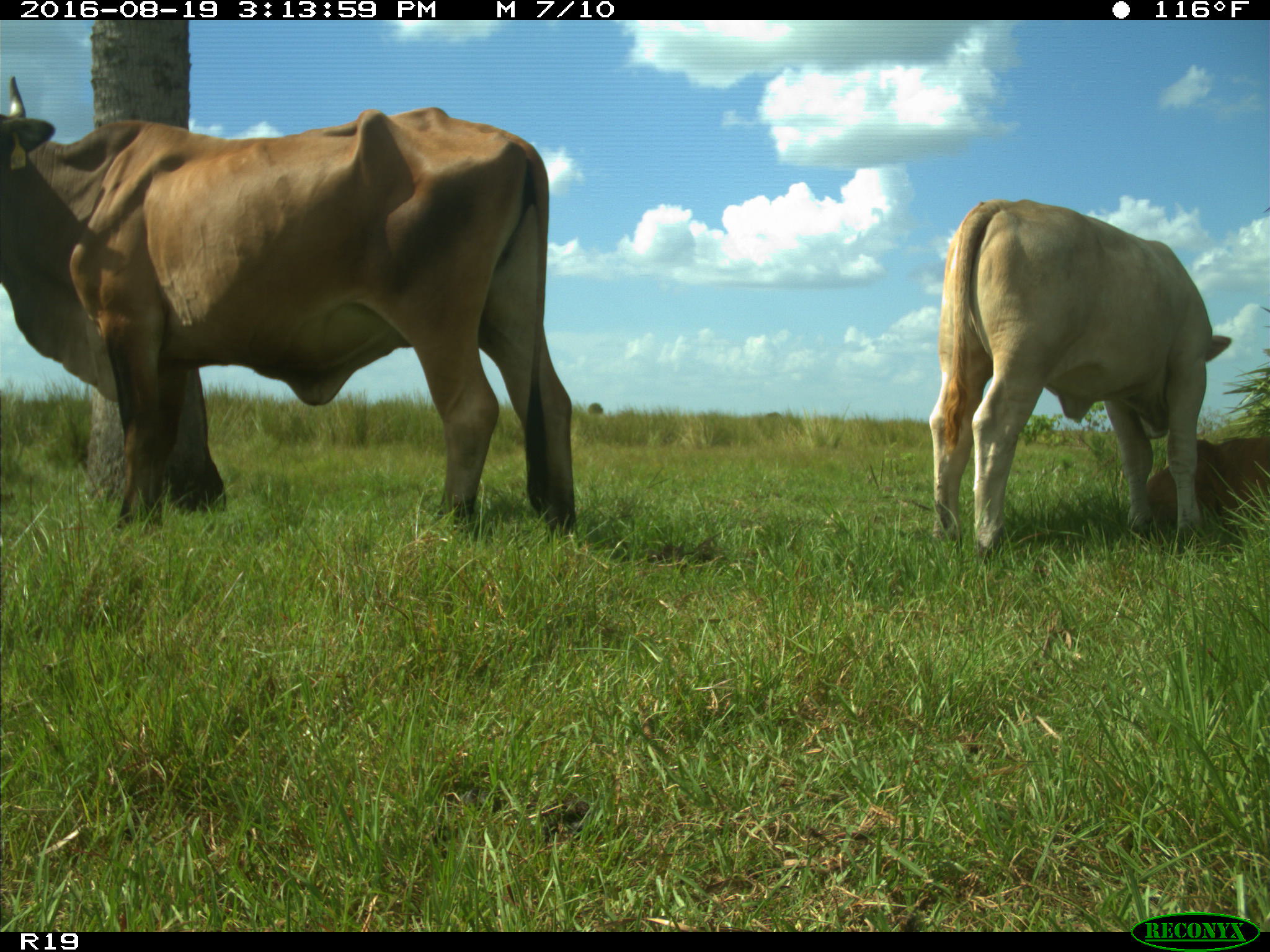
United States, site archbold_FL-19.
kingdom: Animalia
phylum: Chordata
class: Mammalia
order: Artiodactyla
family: Bovidae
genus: Bos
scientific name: Bos taurus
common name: domestic cow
Bos taurus (domestic cow).